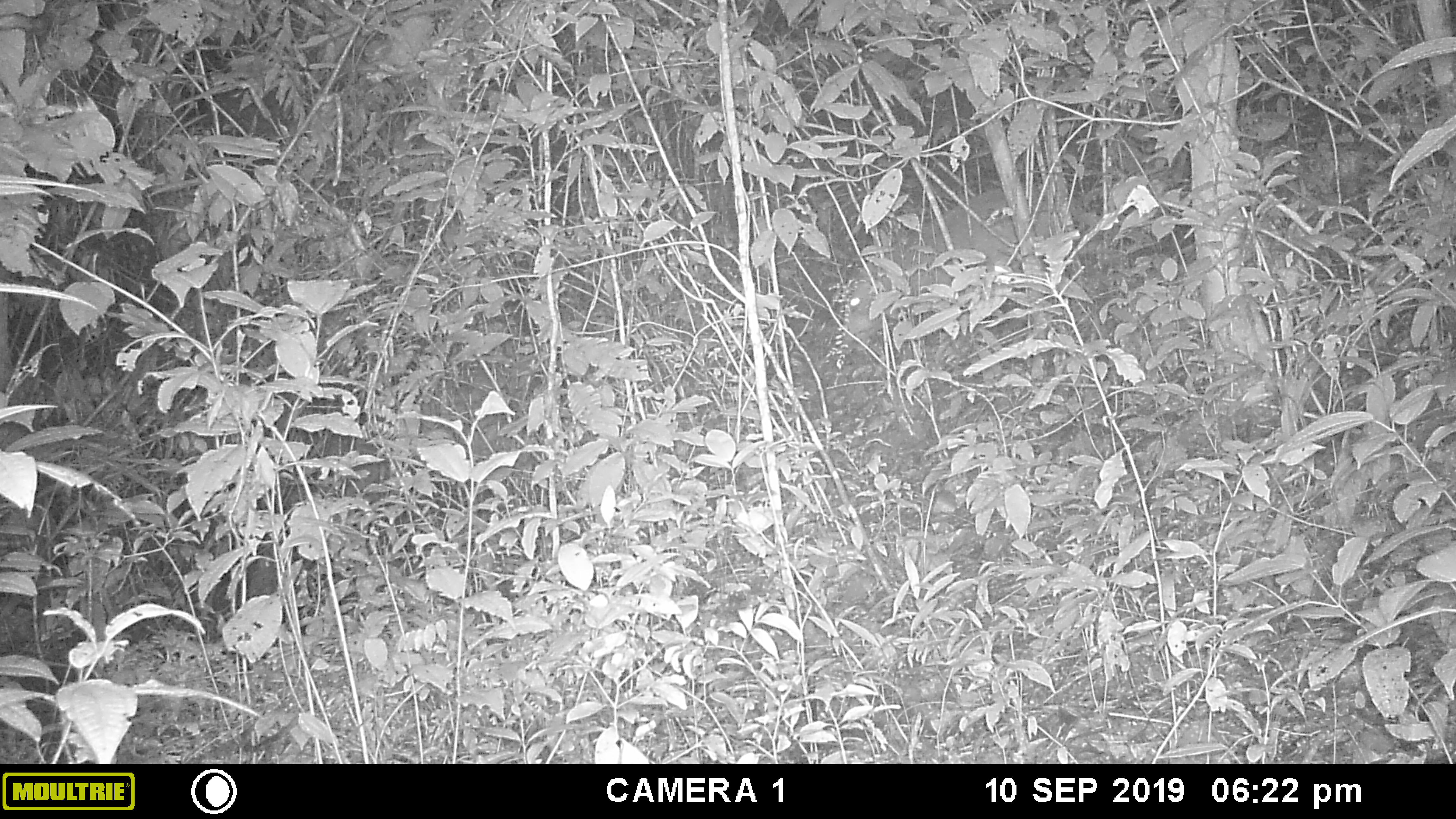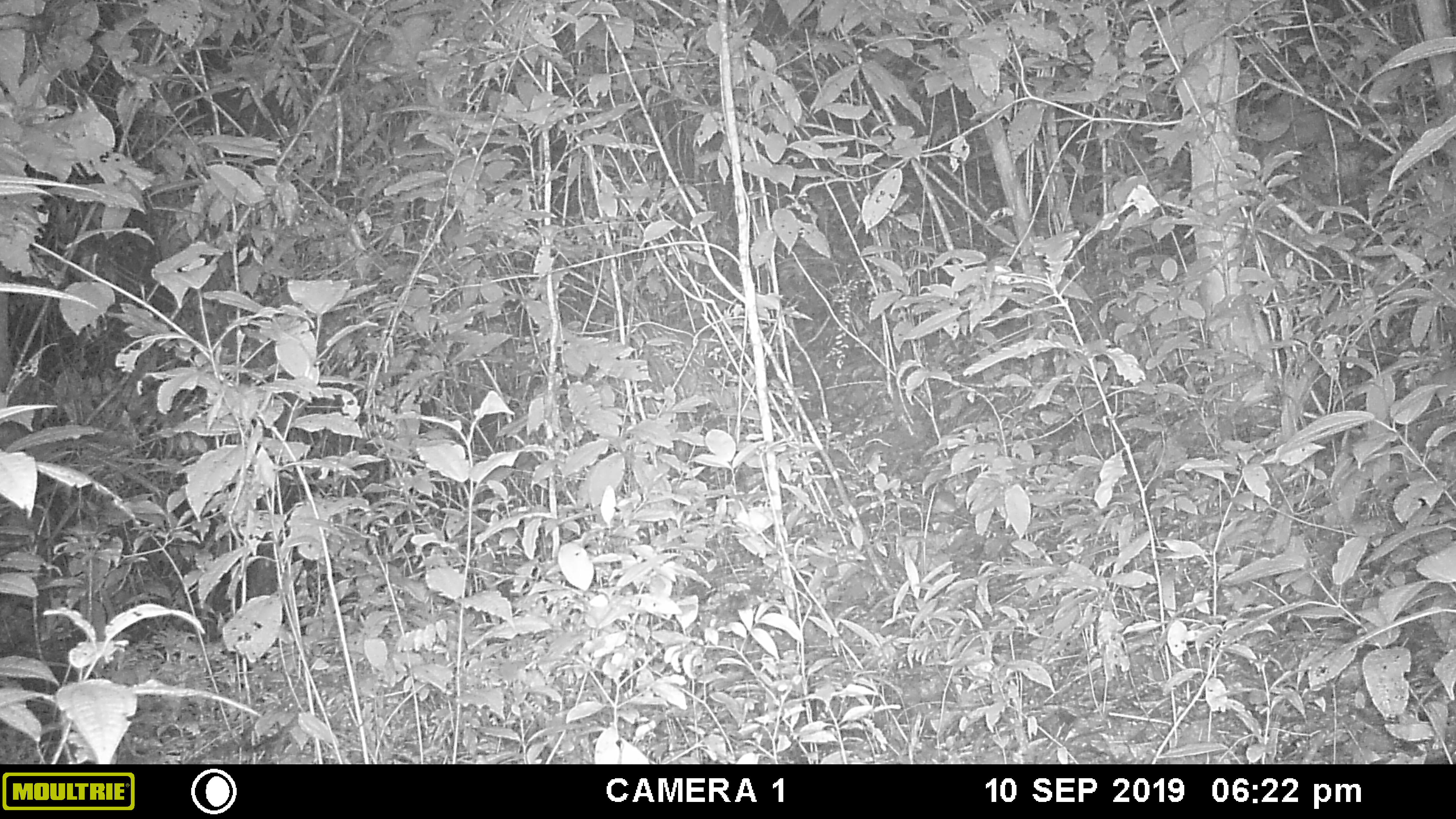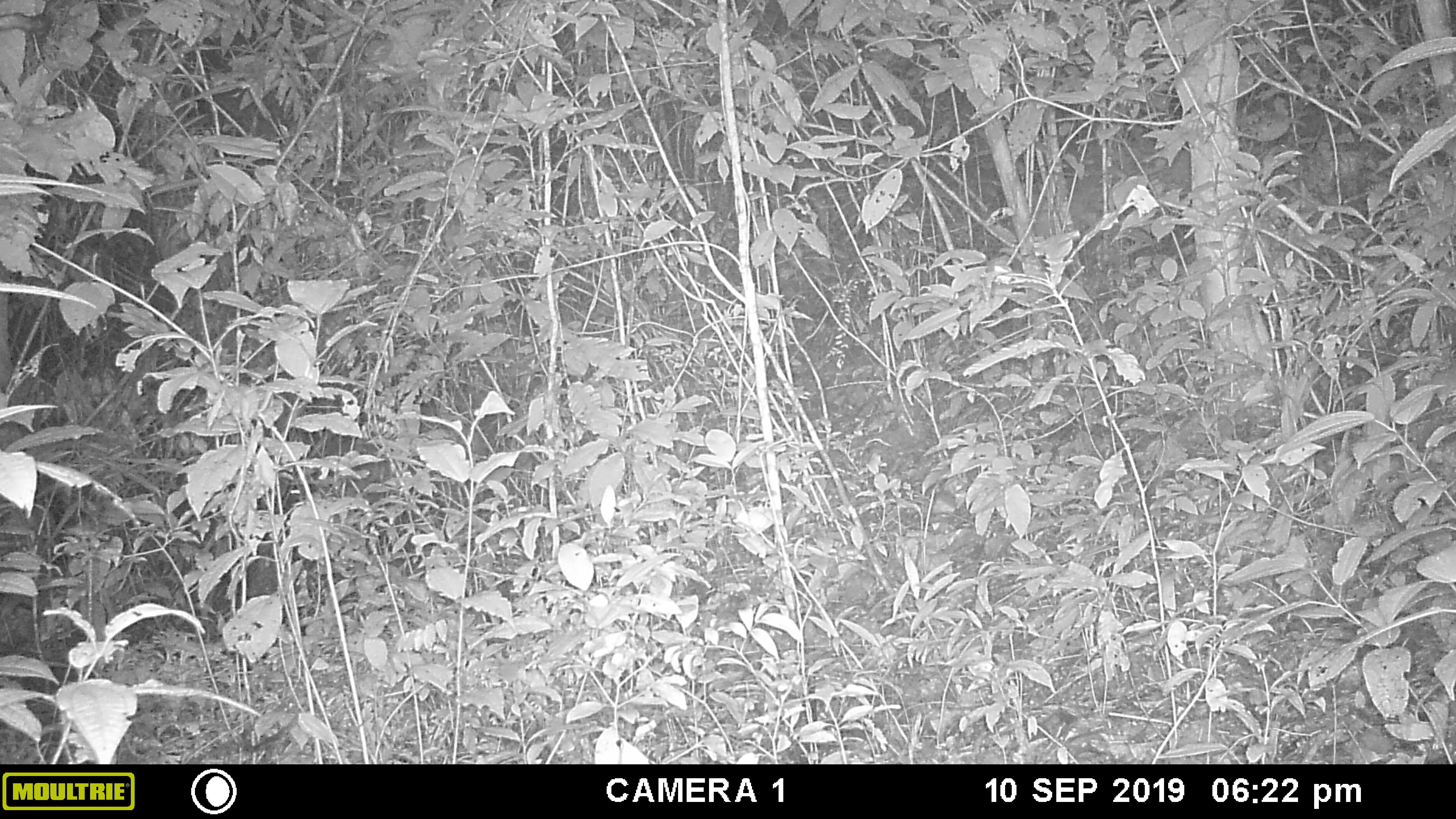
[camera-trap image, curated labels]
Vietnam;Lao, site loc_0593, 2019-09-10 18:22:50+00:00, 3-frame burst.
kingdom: Animalia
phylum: Chordata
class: Mammalia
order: Artiodactyla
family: Cervidae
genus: Muntiacus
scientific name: Muntiacus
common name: muntjacs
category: unidentified muntjac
Unidentified muntjac (muntjacs) (Muntiacus). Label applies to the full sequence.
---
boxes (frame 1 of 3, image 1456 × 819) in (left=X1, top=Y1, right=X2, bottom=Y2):
unidentified muntjac: (left=845, top=180, right=1072, bottom=340)